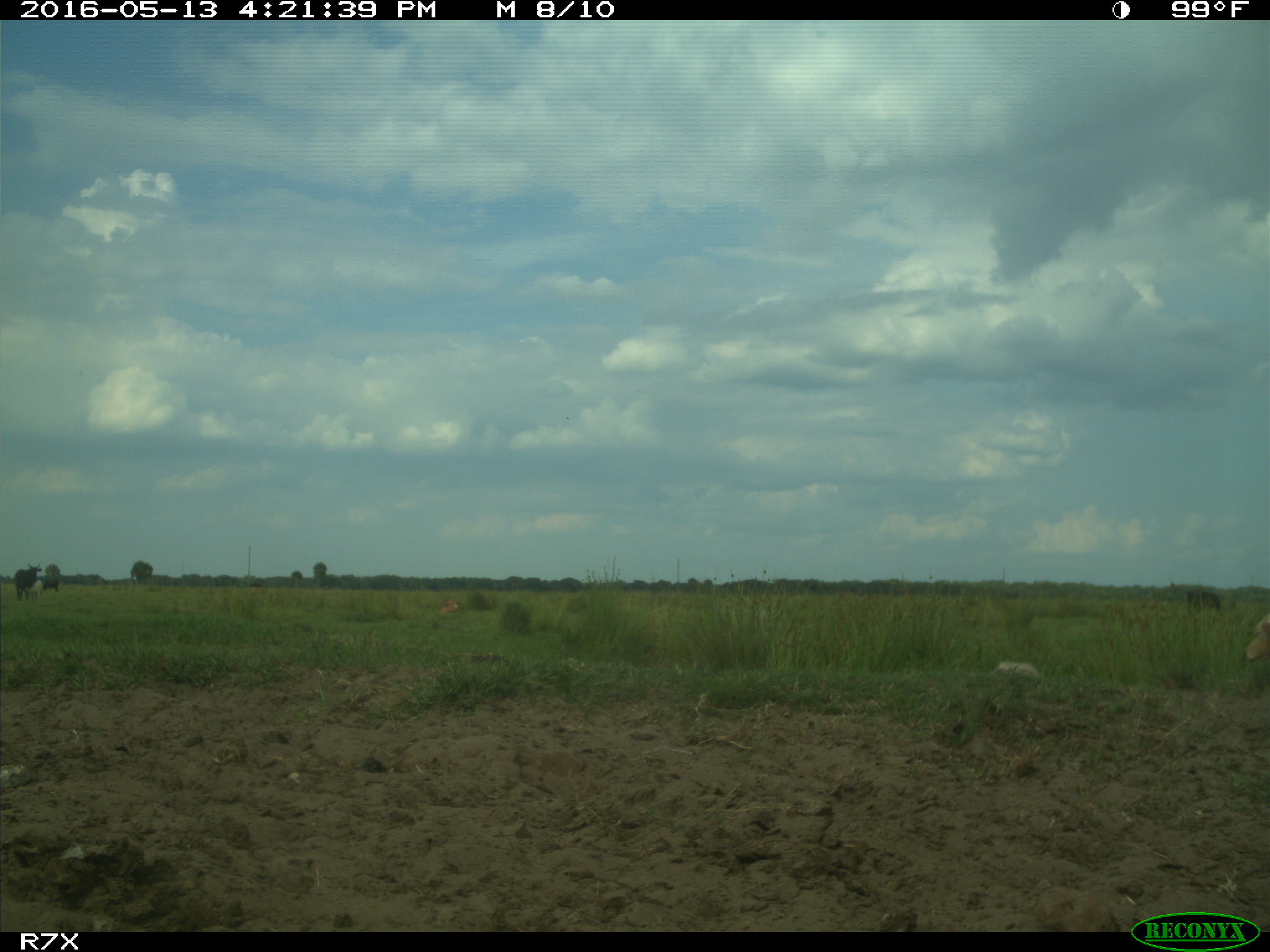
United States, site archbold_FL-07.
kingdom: Animalia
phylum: Chordata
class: Mammalia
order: Artiodactyla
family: Bovidae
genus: Bos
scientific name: Bos taurus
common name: domestic cow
Bos taurus (domestic cow).